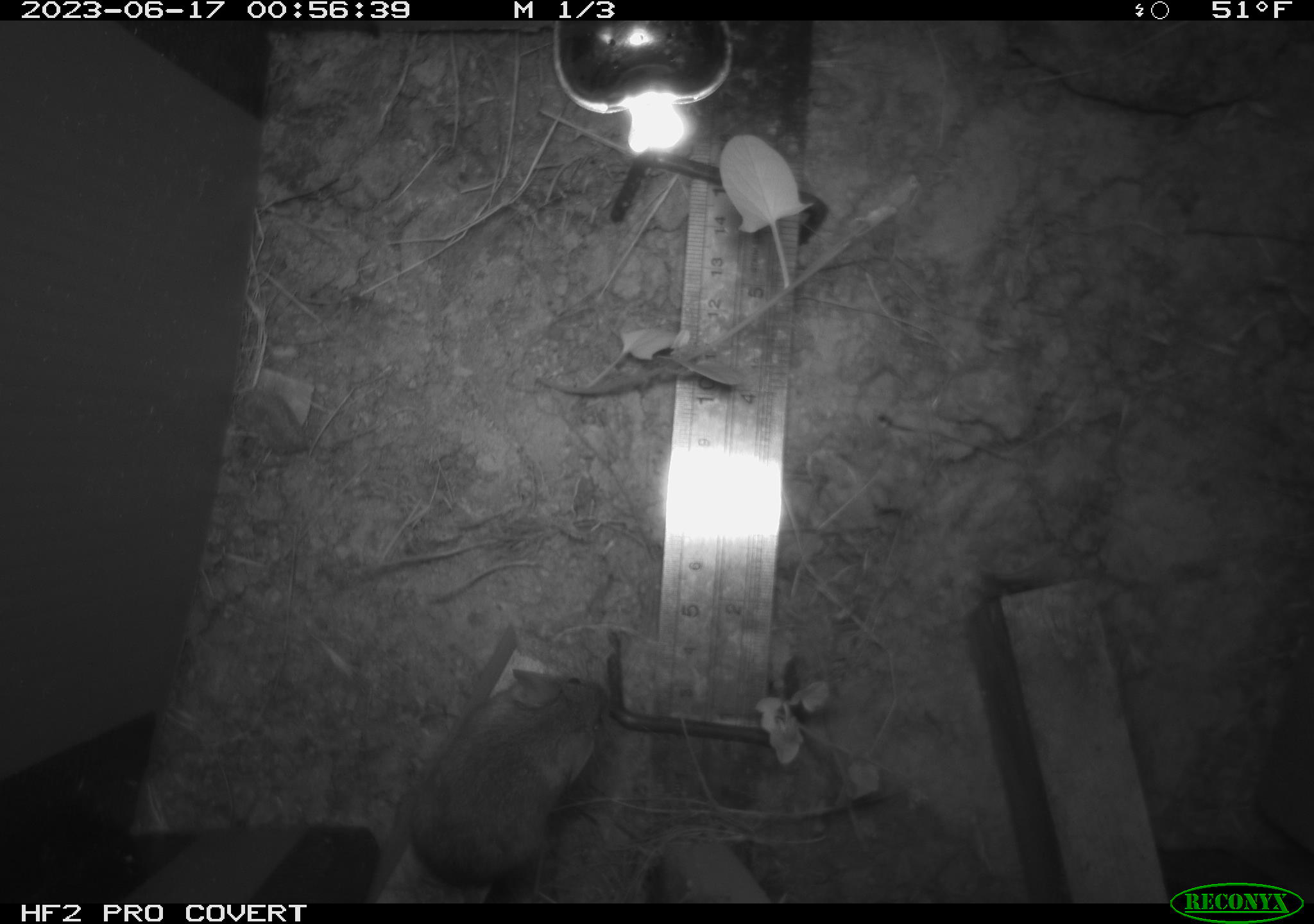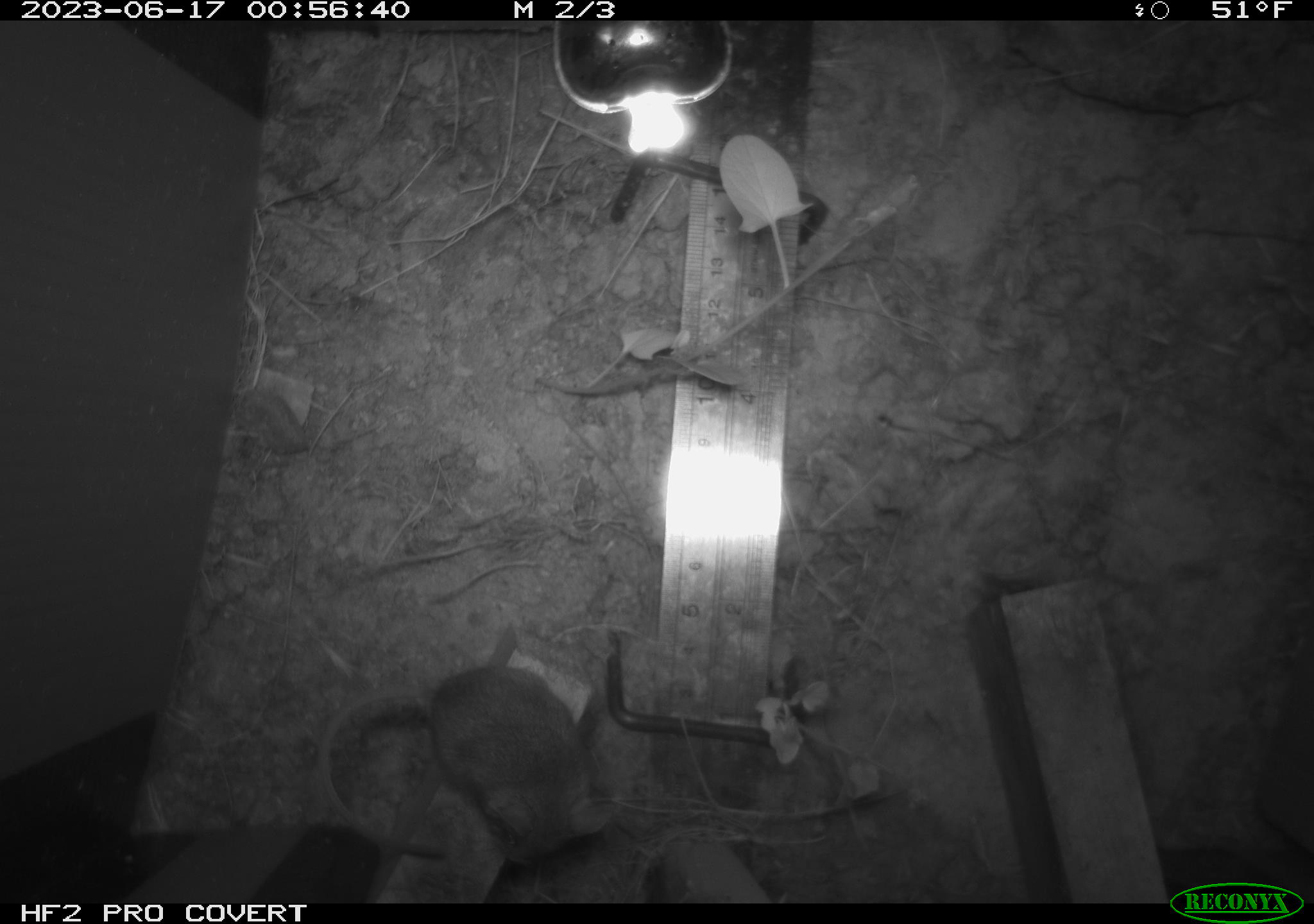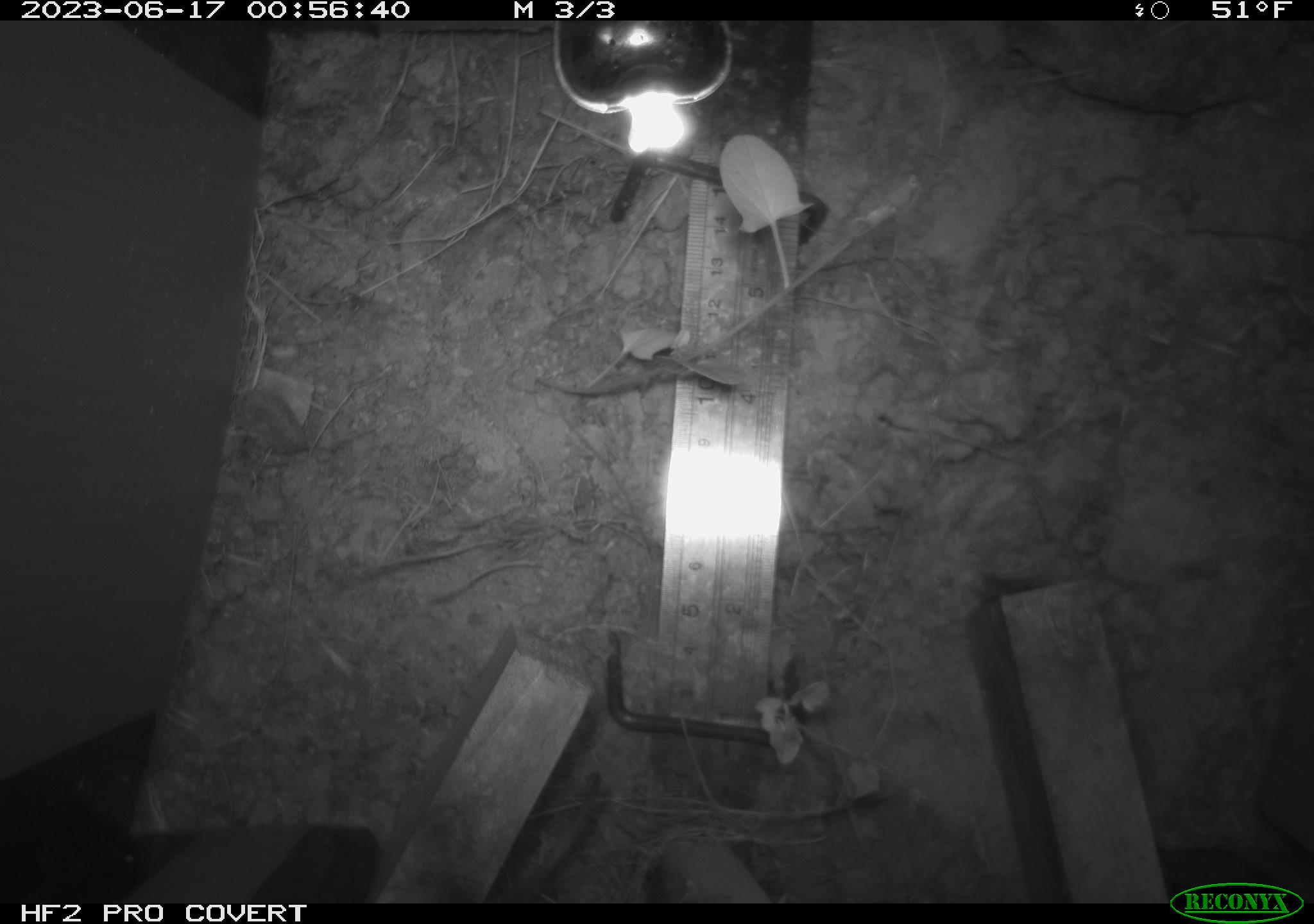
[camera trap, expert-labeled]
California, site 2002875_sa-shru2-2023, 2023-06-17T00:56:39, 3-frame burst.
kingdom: Animalia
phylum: Chordata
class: Mammalia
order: Rodentia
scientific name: Rodentia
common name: mouse species